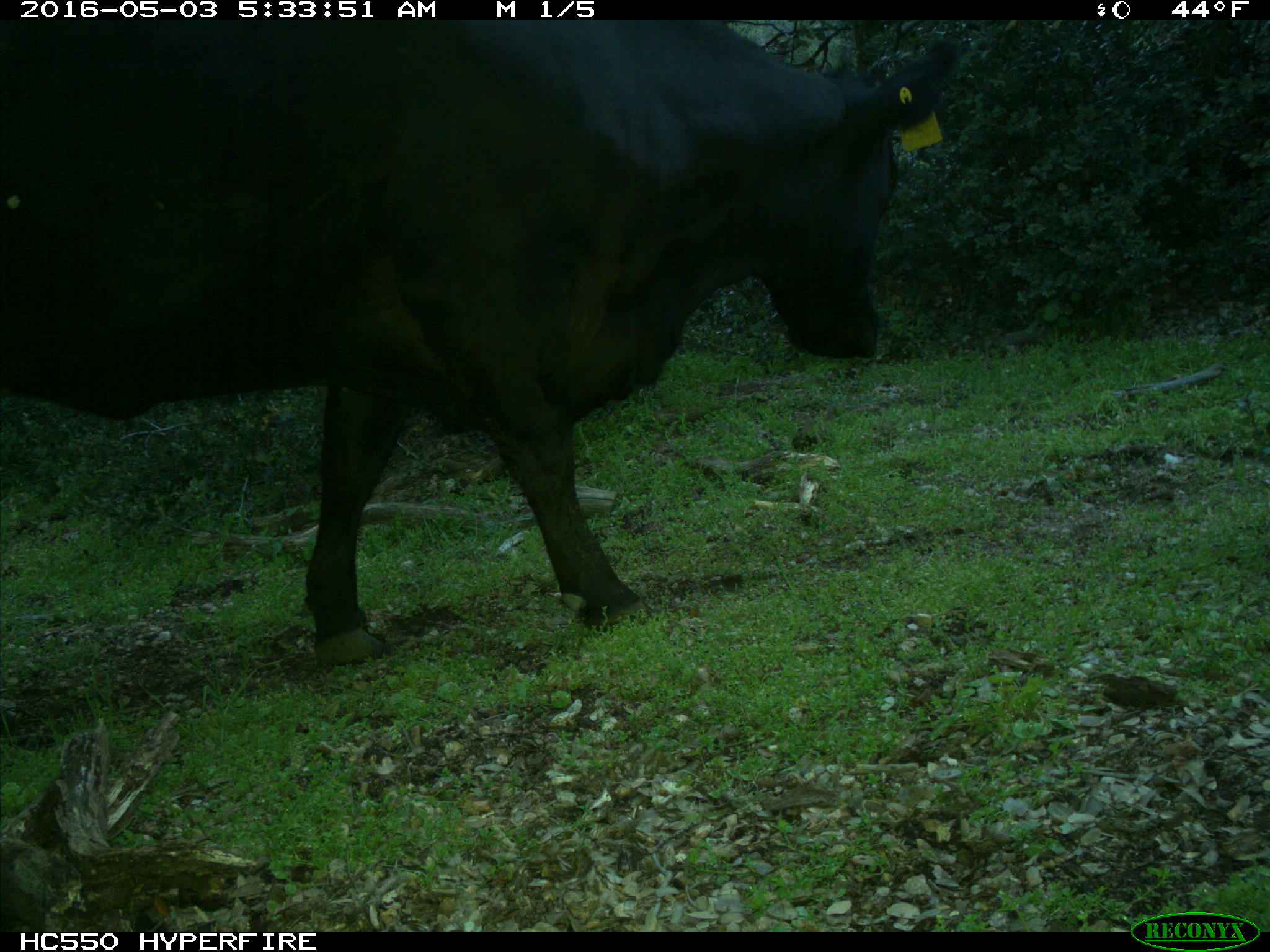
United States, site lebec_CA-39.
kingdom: Animalia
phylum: Chordata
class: Mammalia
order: Artiodactyla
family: Bovidae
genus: Bos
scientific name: Bos taurus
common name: domestic cow